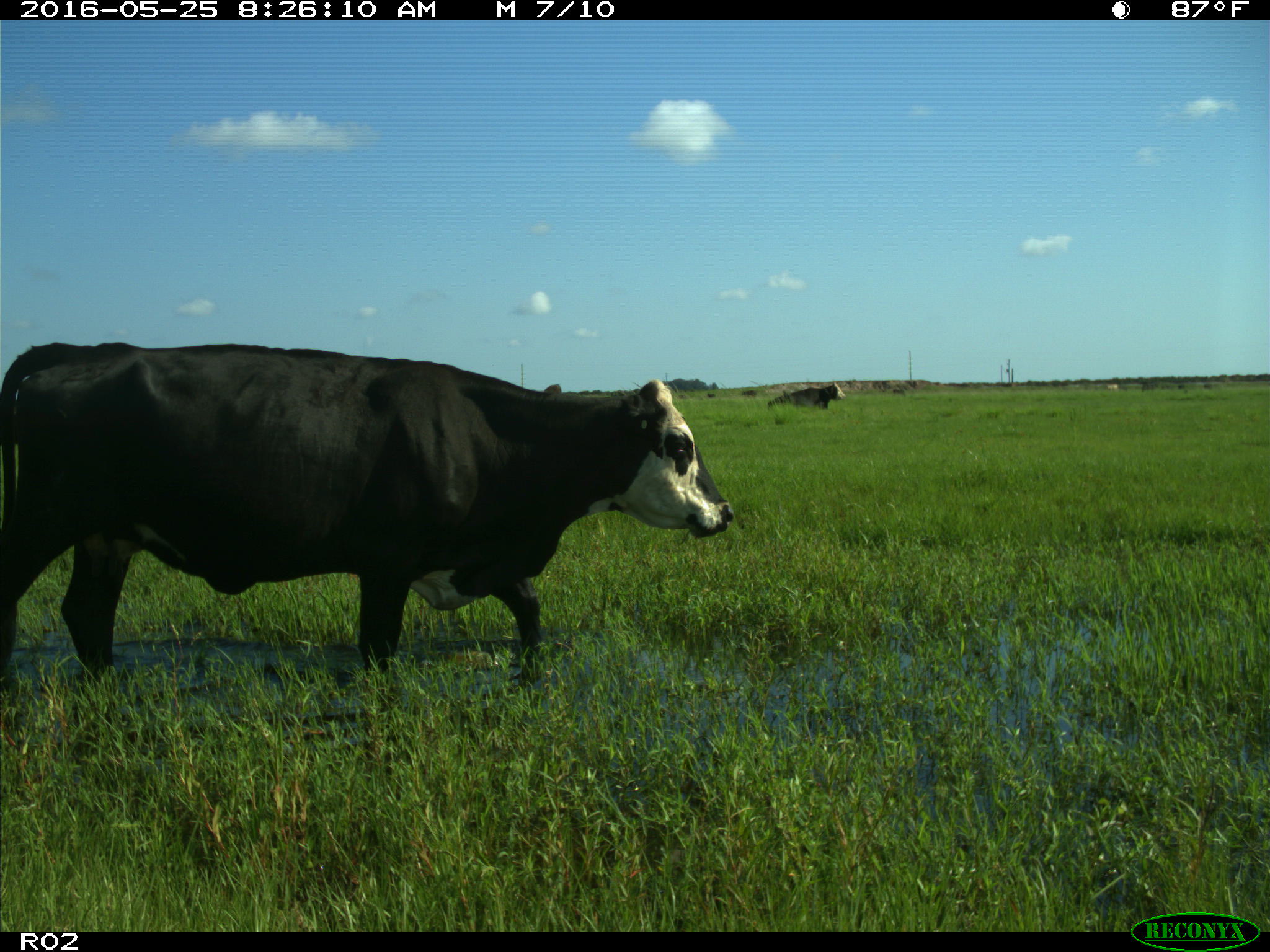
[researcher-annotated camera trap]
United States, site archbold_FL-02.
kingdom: Animalia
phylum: Chordata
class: Mammalia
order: Artiodactyla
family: Bovidae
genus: Bos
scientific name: Bos taurus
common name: domestic cow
Bos taurus (domestic cow).